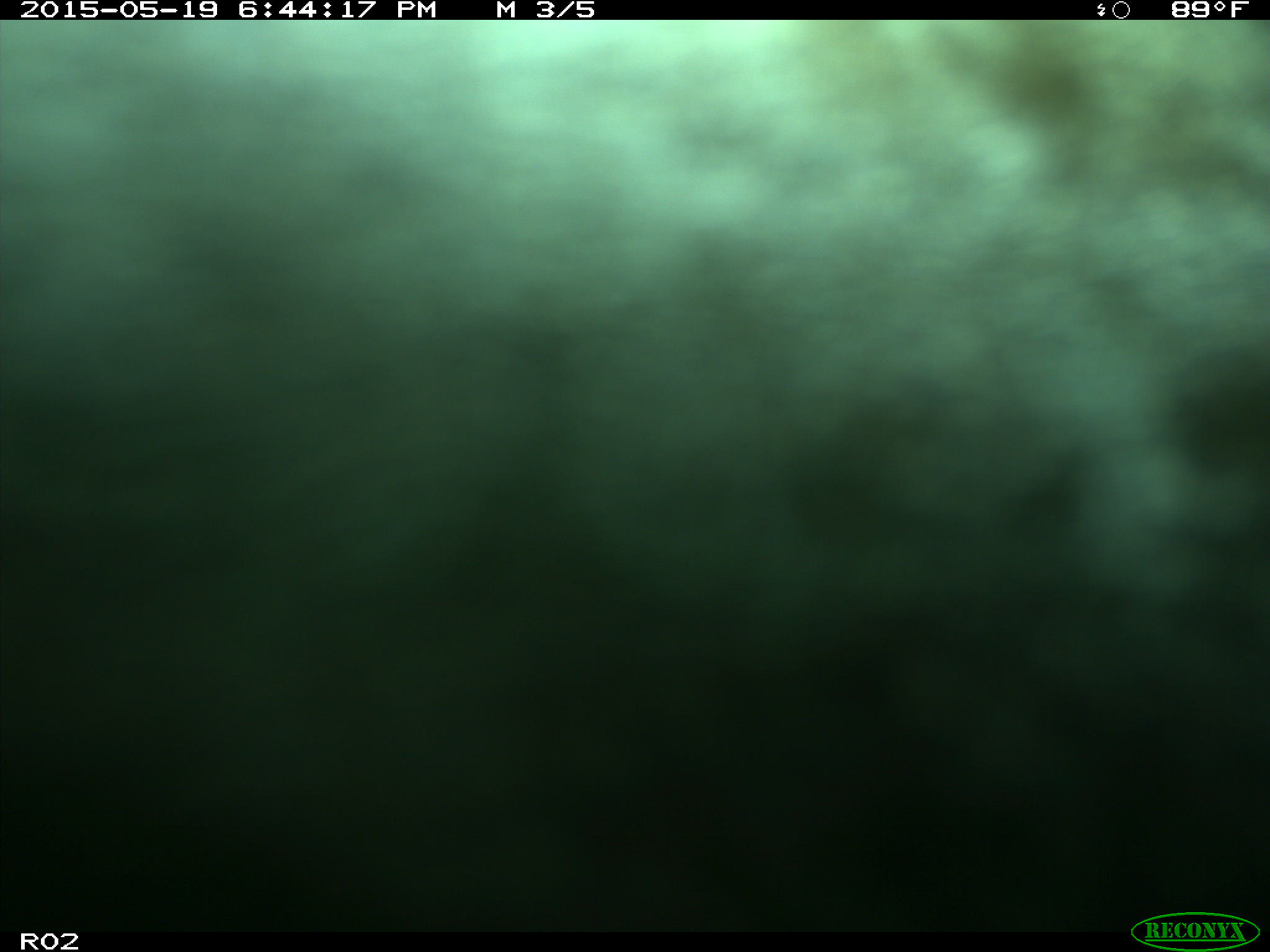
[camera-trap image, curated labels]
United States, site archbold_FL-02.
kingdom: Animalia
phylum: Chordata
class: Mammalia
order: Artiodactyla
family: Bovidae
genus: Bos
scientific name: Bos taurus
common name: domestic cow